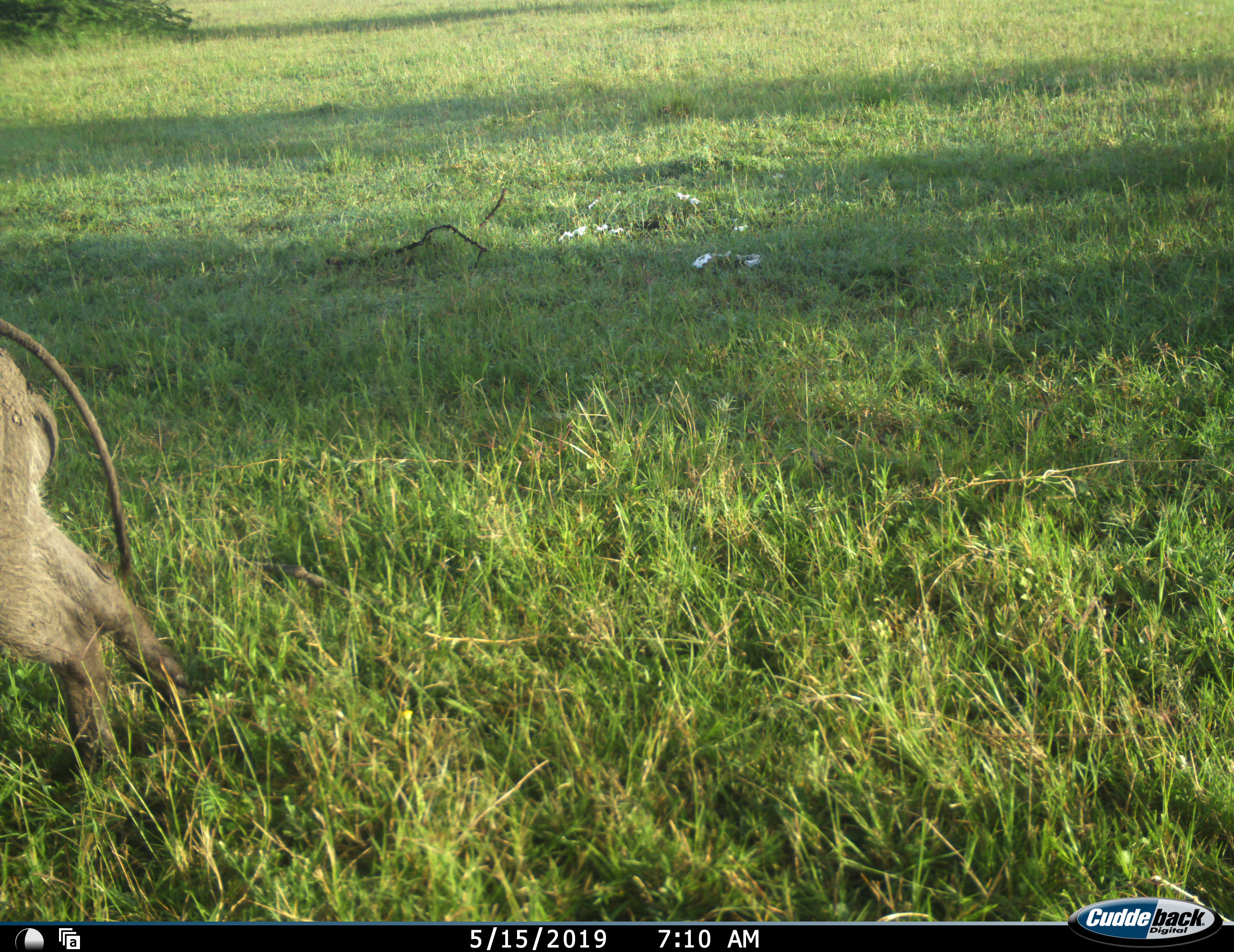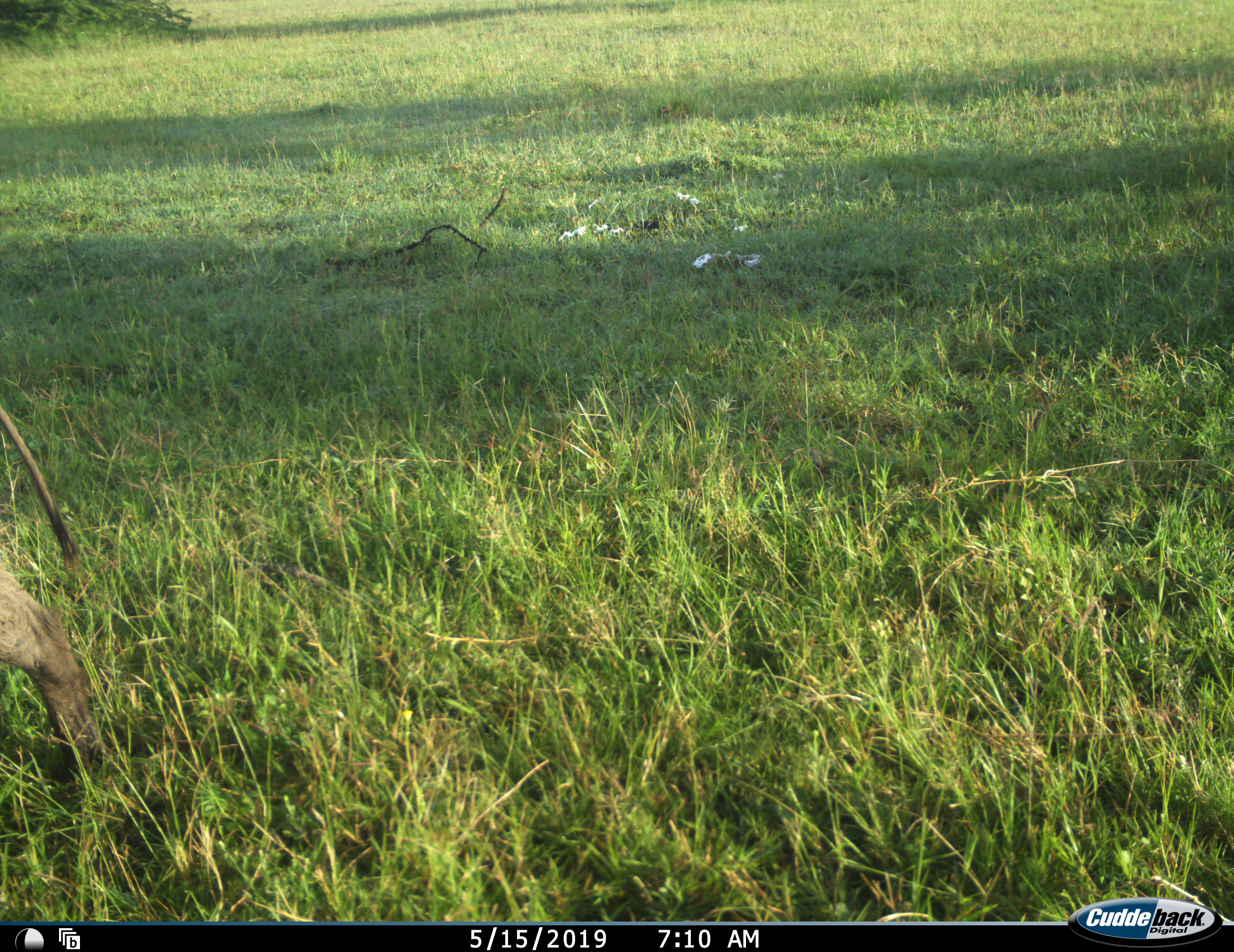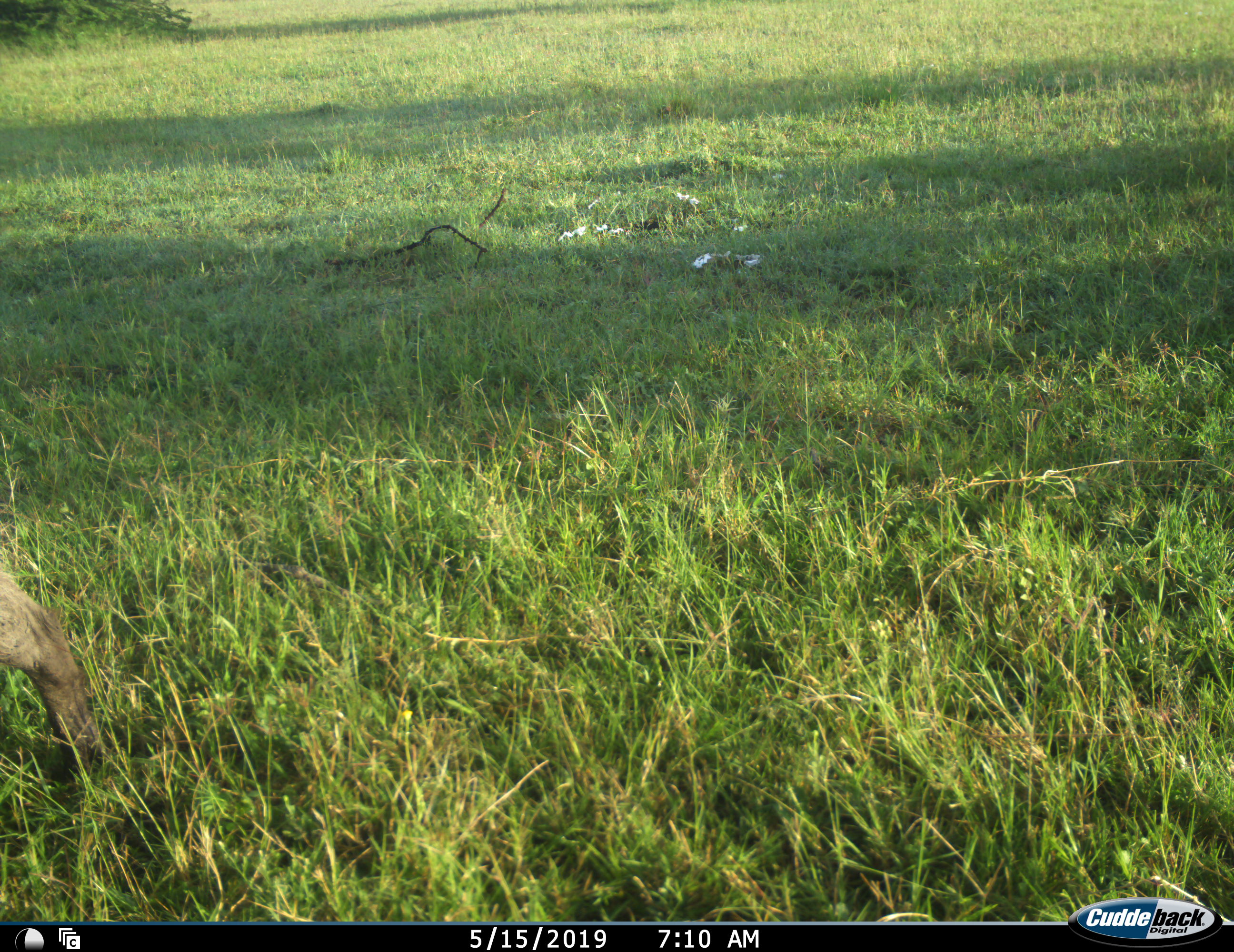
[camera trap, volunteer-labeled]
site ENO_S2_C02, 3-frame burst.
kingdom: Animalia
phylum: Chordata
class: Mammalia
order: Artiodactyla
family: Suidae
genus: Phacochoerus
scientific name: Phacochoerus africanus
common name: warthog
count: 1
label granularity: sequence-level